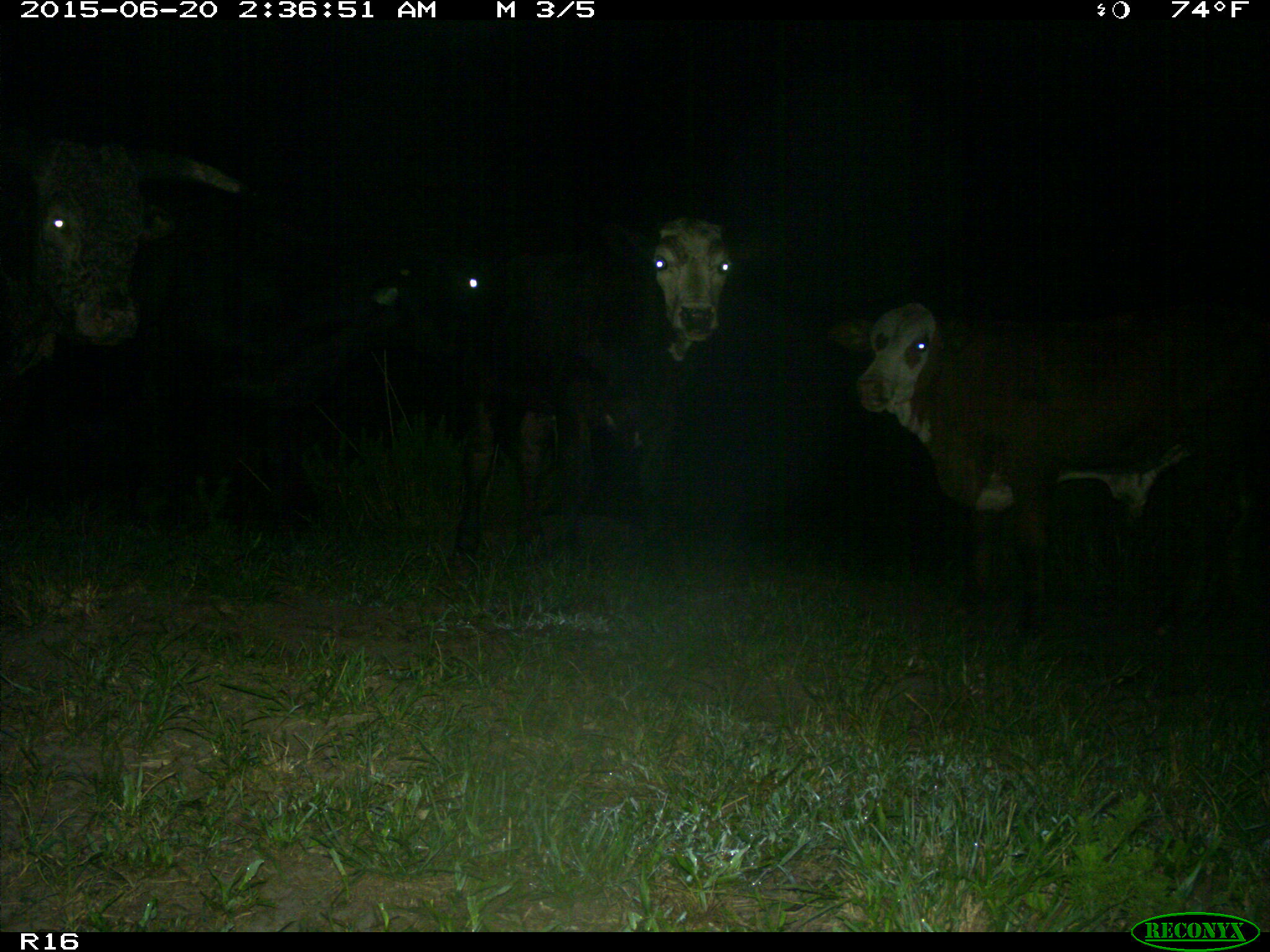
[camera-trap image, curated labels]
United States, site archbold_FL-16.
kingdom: Animalia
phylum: Chordata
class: Mammalia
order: Artiodactyla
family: Bovidae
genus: Bos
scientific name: Bos taurus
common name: domestic cow